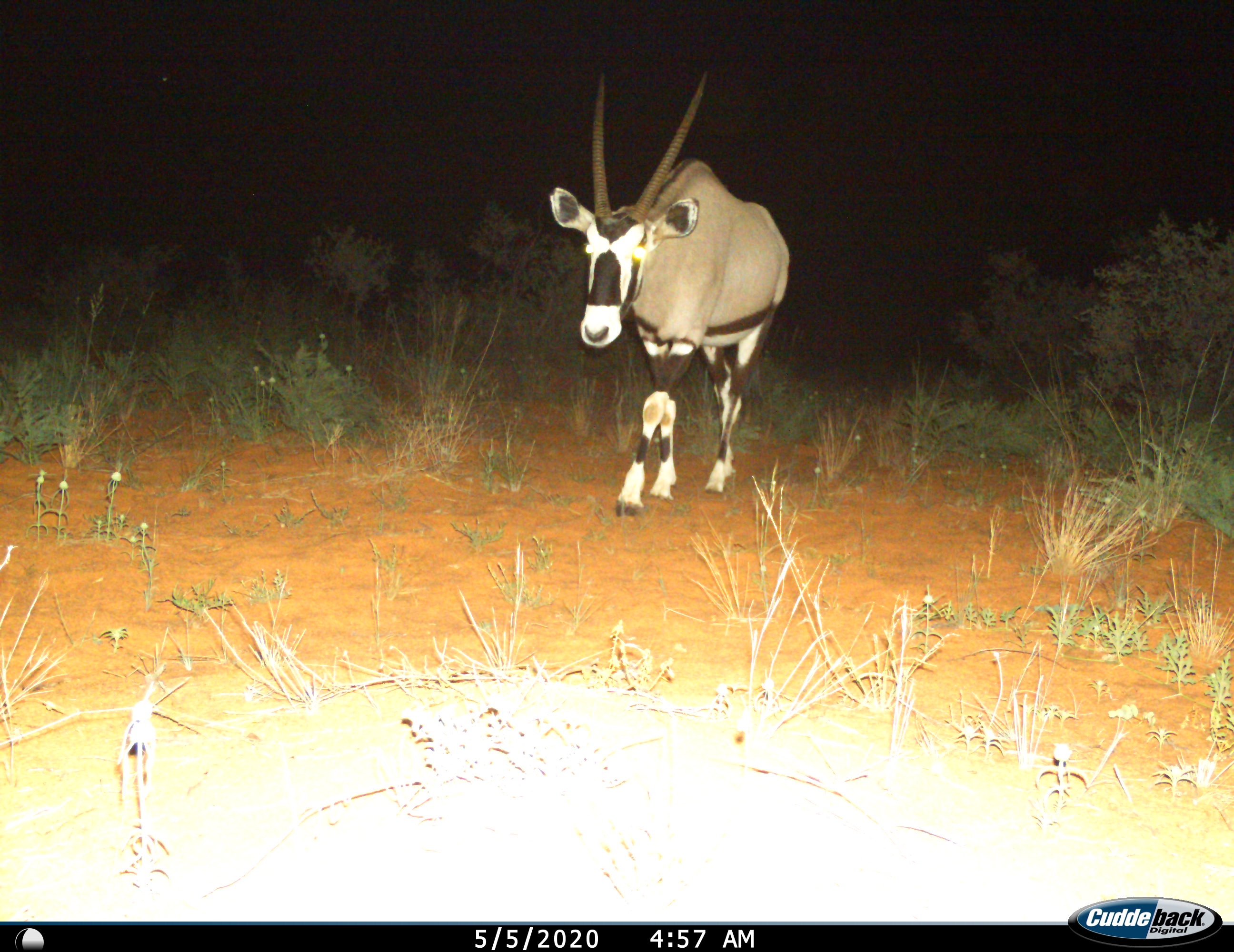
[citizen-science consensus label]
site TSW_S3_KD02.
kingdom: Animalia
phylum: Chordata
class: Mammalia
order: Artiodactyla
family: Bovidae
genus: Oryx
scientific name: Oryx gazella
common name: gemsbok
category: oryx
Oryx (gemsbok) (Oryx gazella), count 1. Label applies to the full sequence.